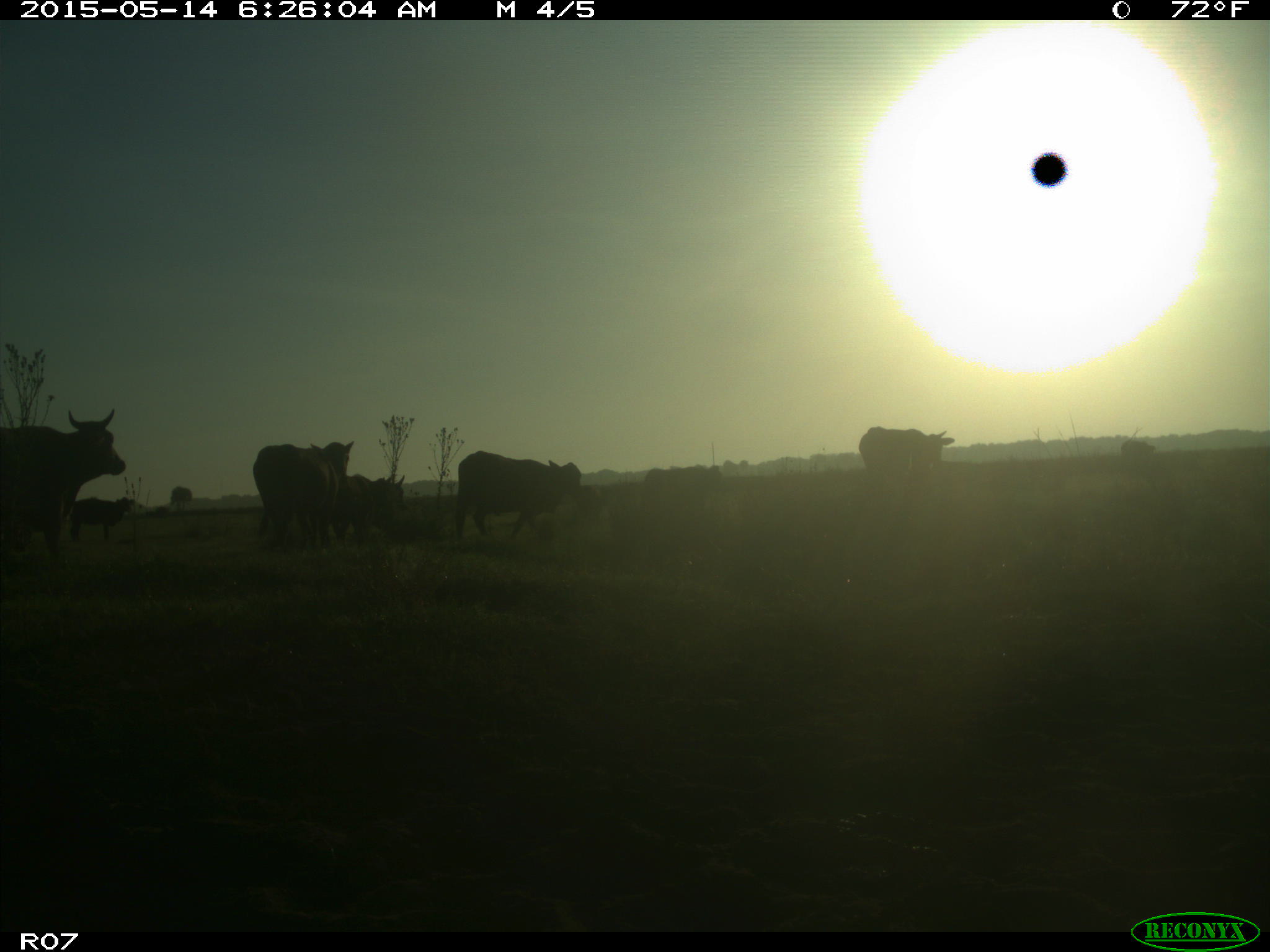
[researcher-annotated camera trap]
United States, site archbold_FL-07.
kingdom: Animalia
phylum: Chordata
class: Mammalia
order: Artiodactyla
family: Bovidae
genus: Bos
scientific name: Bos taurus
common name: domestic cow